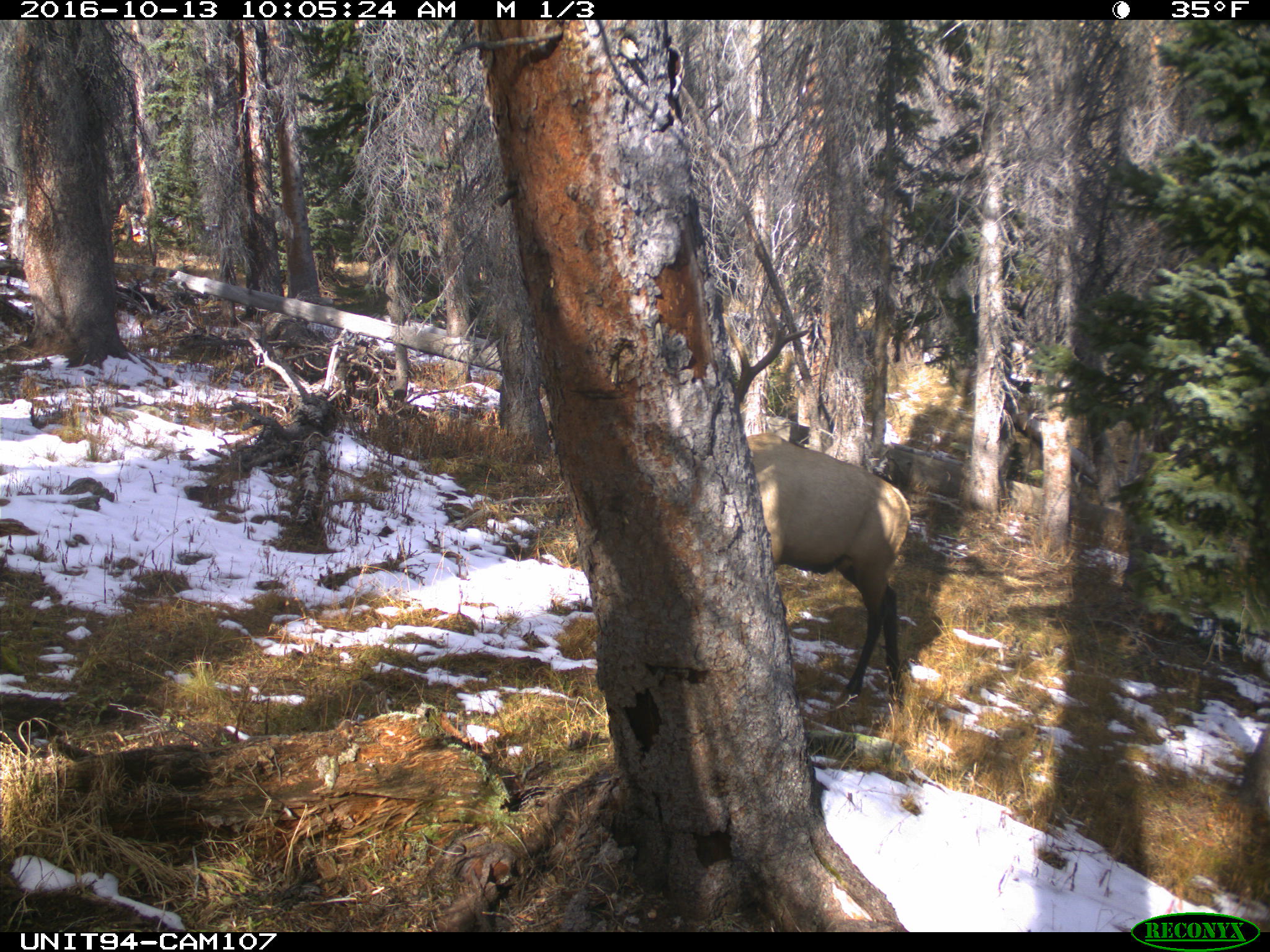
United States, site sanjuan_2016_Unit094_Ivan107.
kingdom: Animalia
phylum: Chordata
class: Mammalia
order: Artiodactyla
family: Cervidae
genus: Cervus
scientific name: Cervus elaphus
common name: red deer